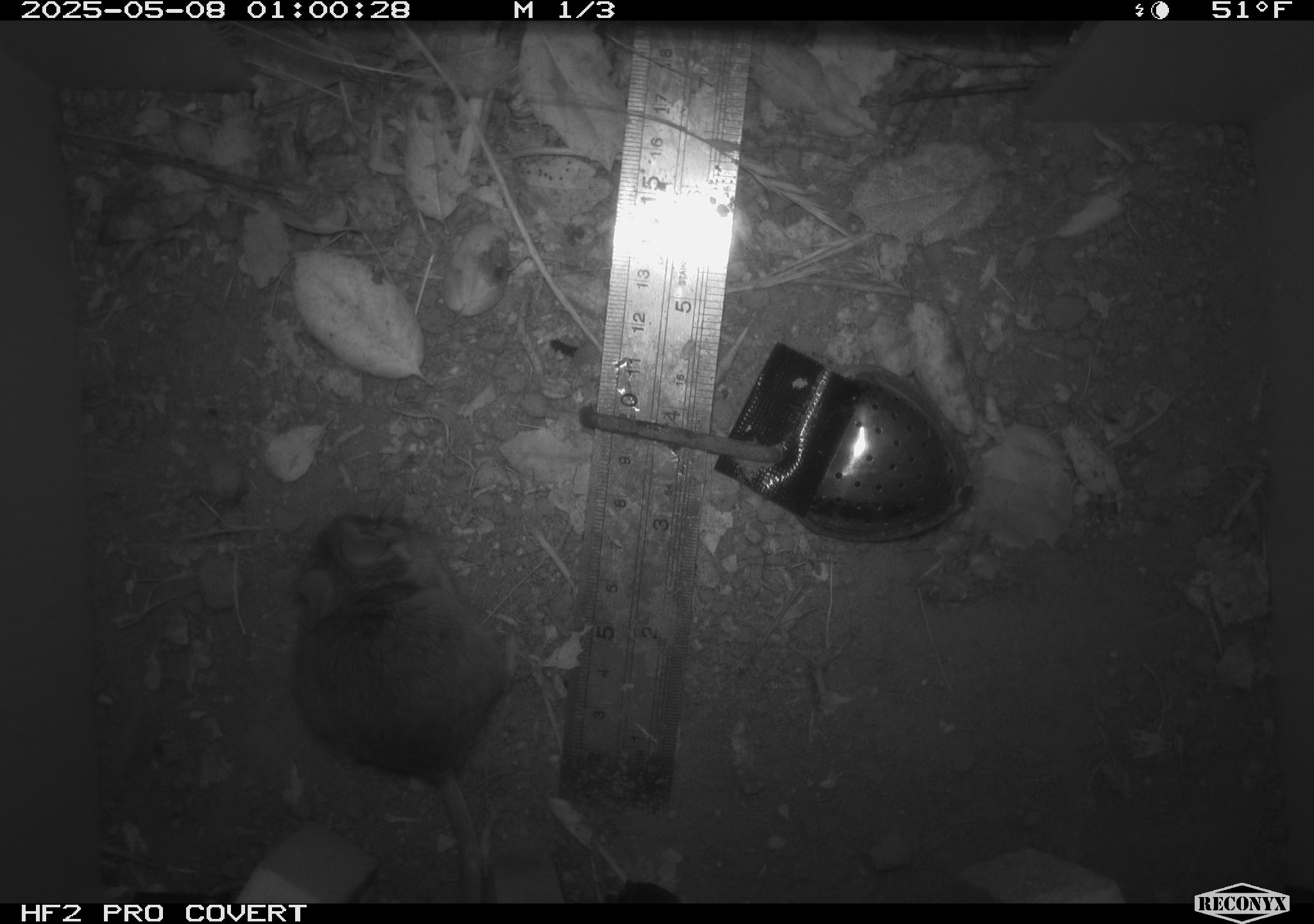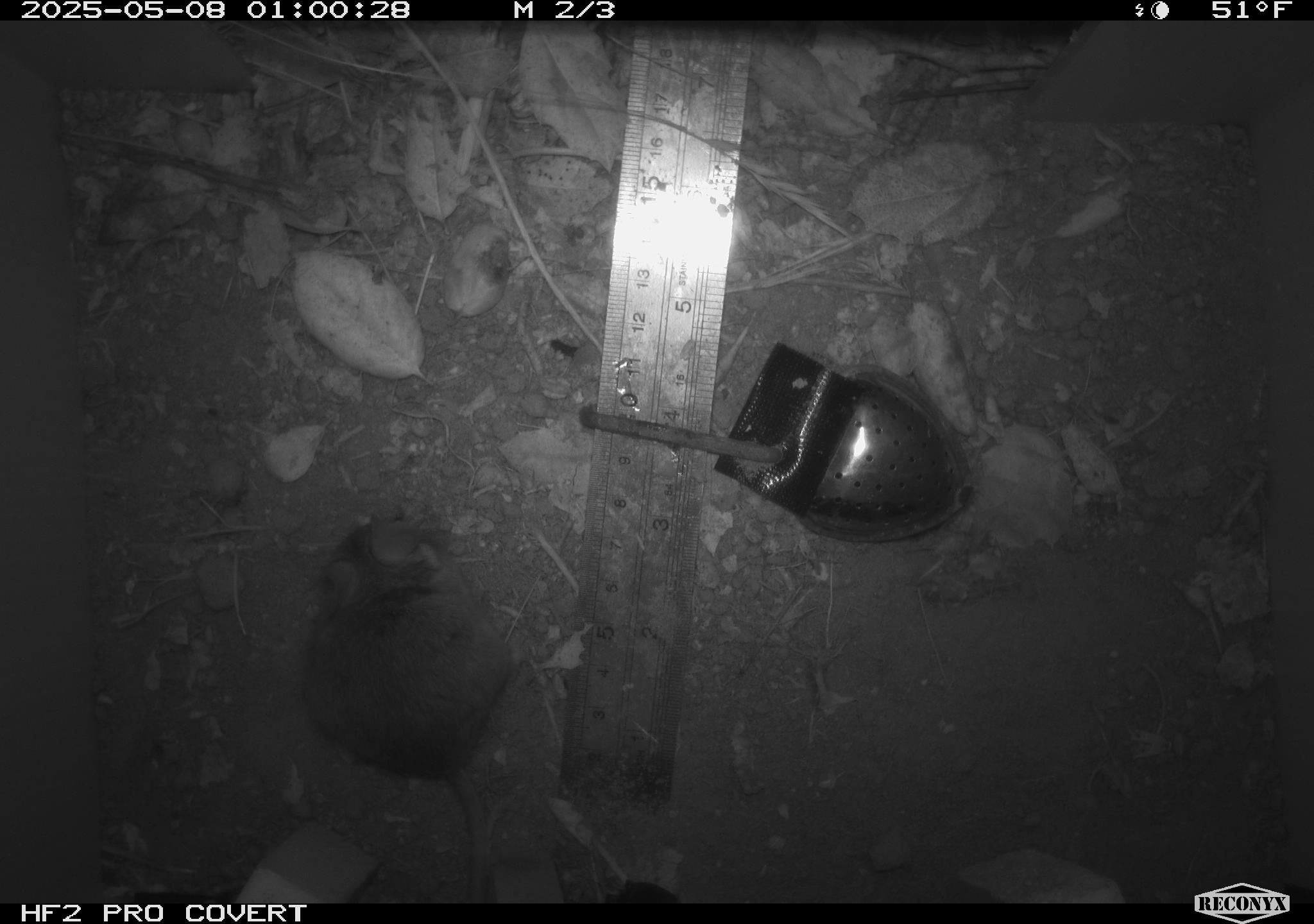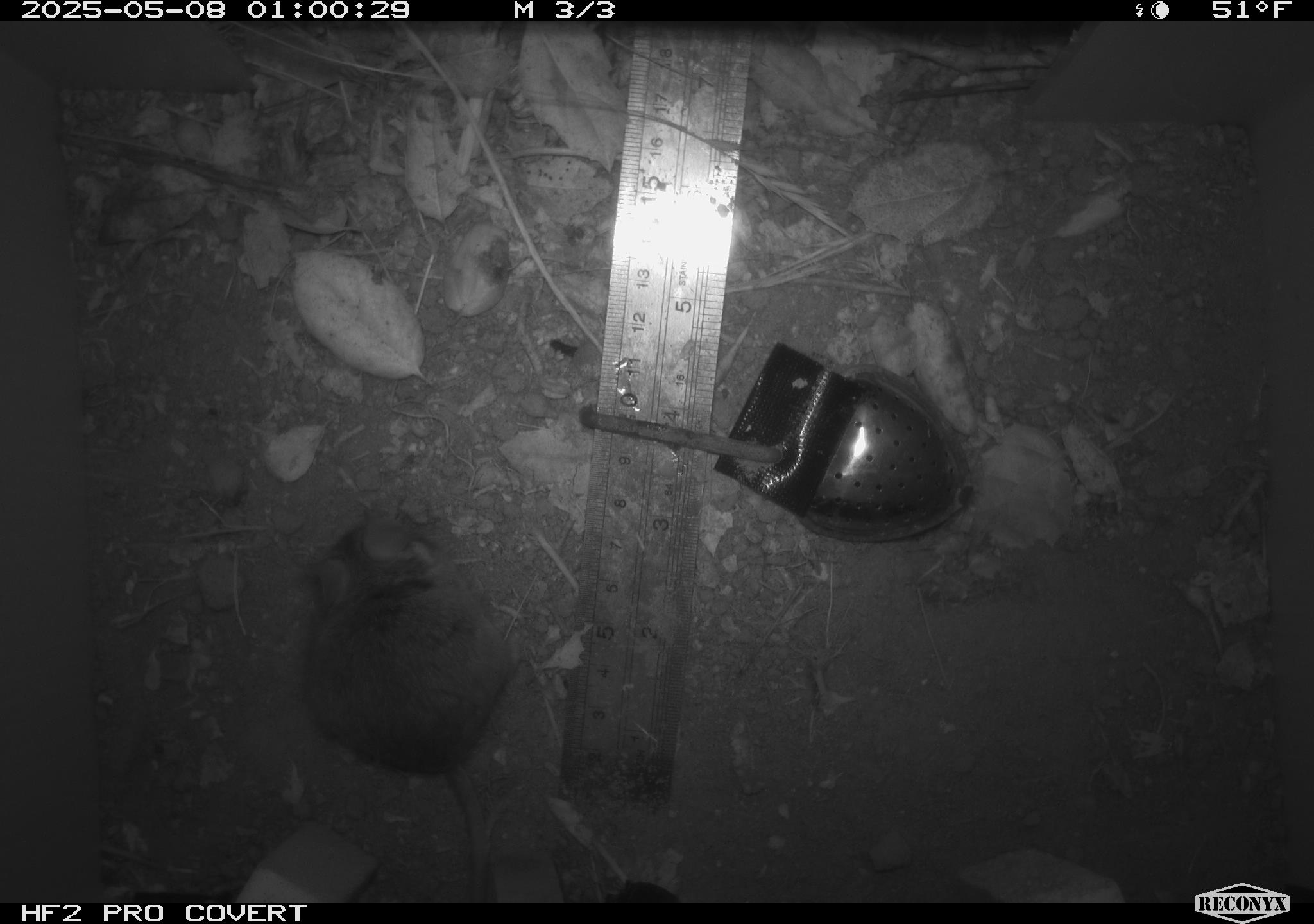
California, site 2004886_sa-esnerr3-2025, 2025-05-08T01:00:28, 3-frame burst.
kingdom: Animalia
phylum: Chordata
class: Mammalia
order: Rodentia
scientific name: Rodentia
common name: rodent